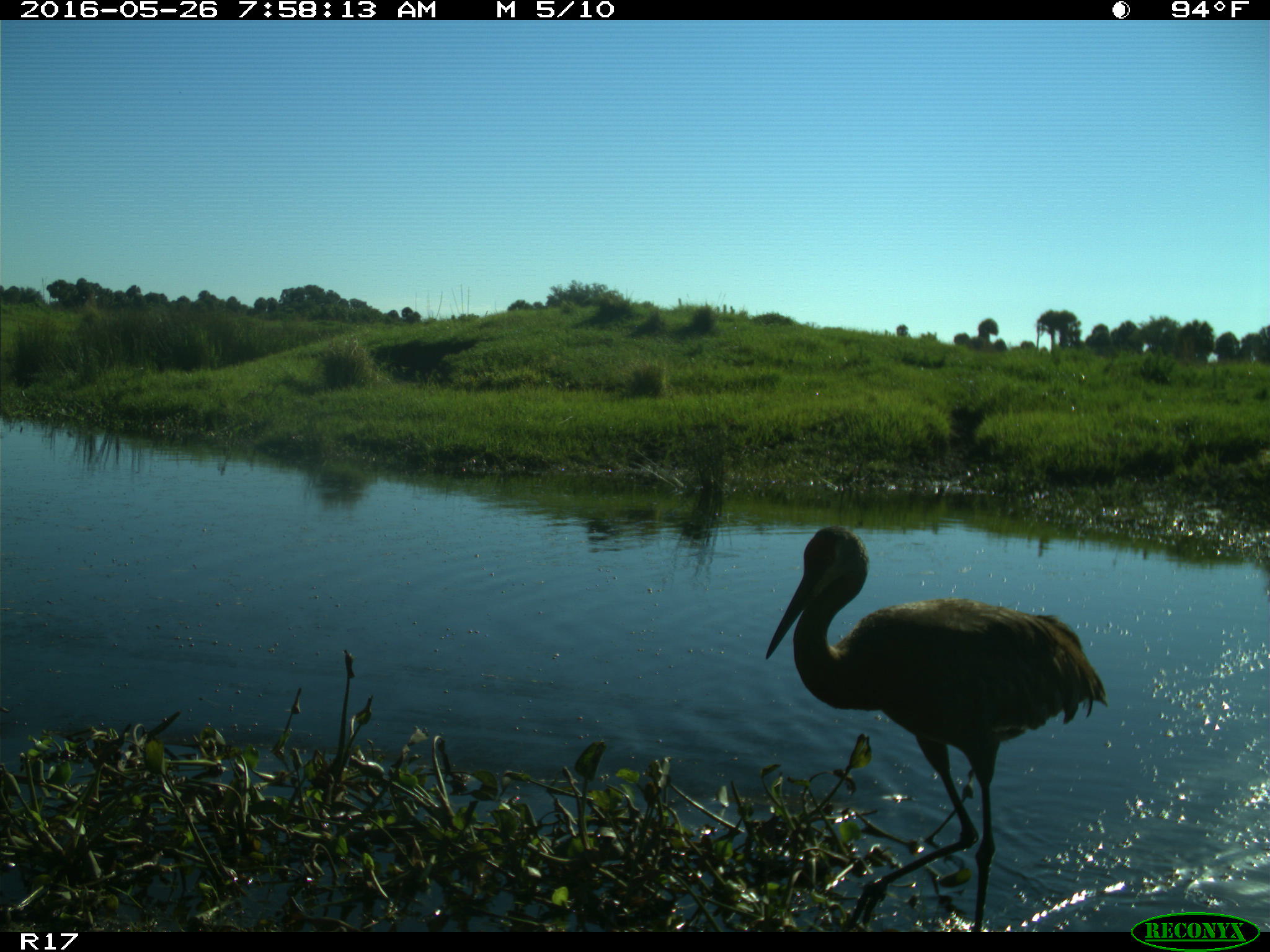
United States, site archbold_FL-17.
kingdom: Animalia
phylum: Chordata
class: Aves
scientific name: Aves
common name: birds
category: unidentified bird